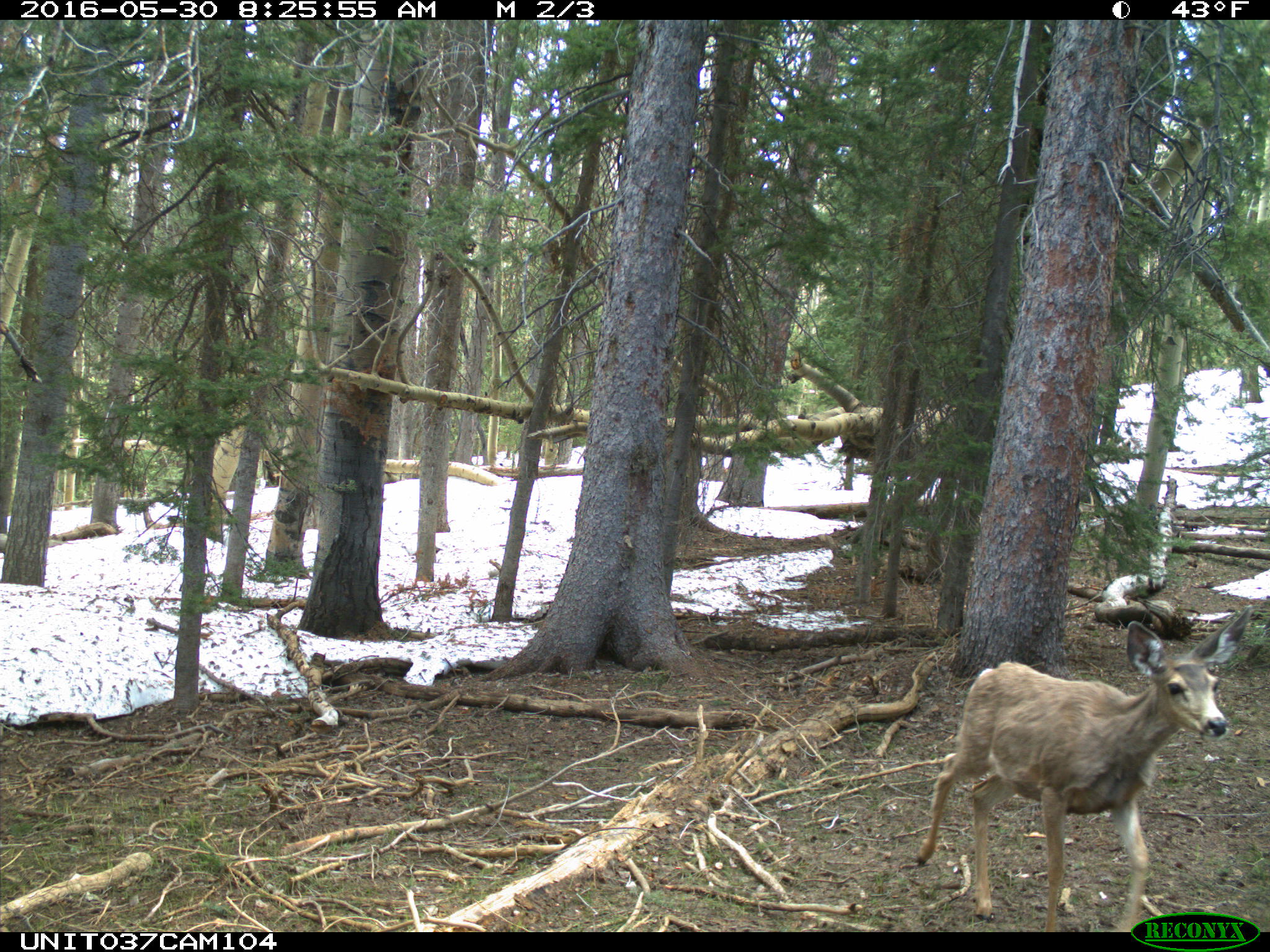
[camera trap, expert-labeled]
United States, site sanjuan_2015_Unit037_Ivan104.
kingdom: Animalia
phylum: Chordata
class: Mammalia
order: Artiodactyla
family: Cervidae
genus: Odocoileus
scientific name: Odocoileus hemionus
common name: mule deer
Odocoileus hemionus (mule deer).